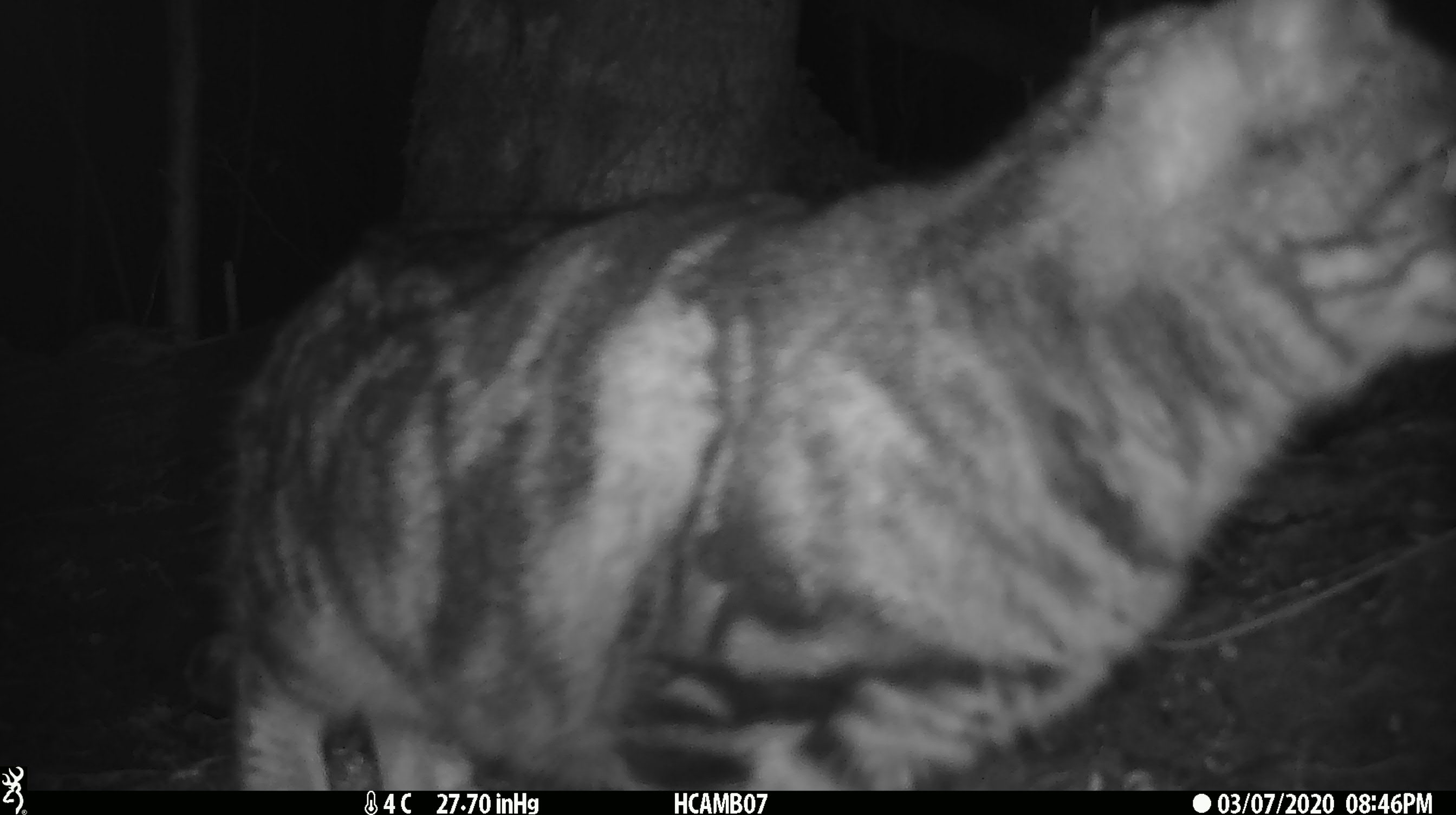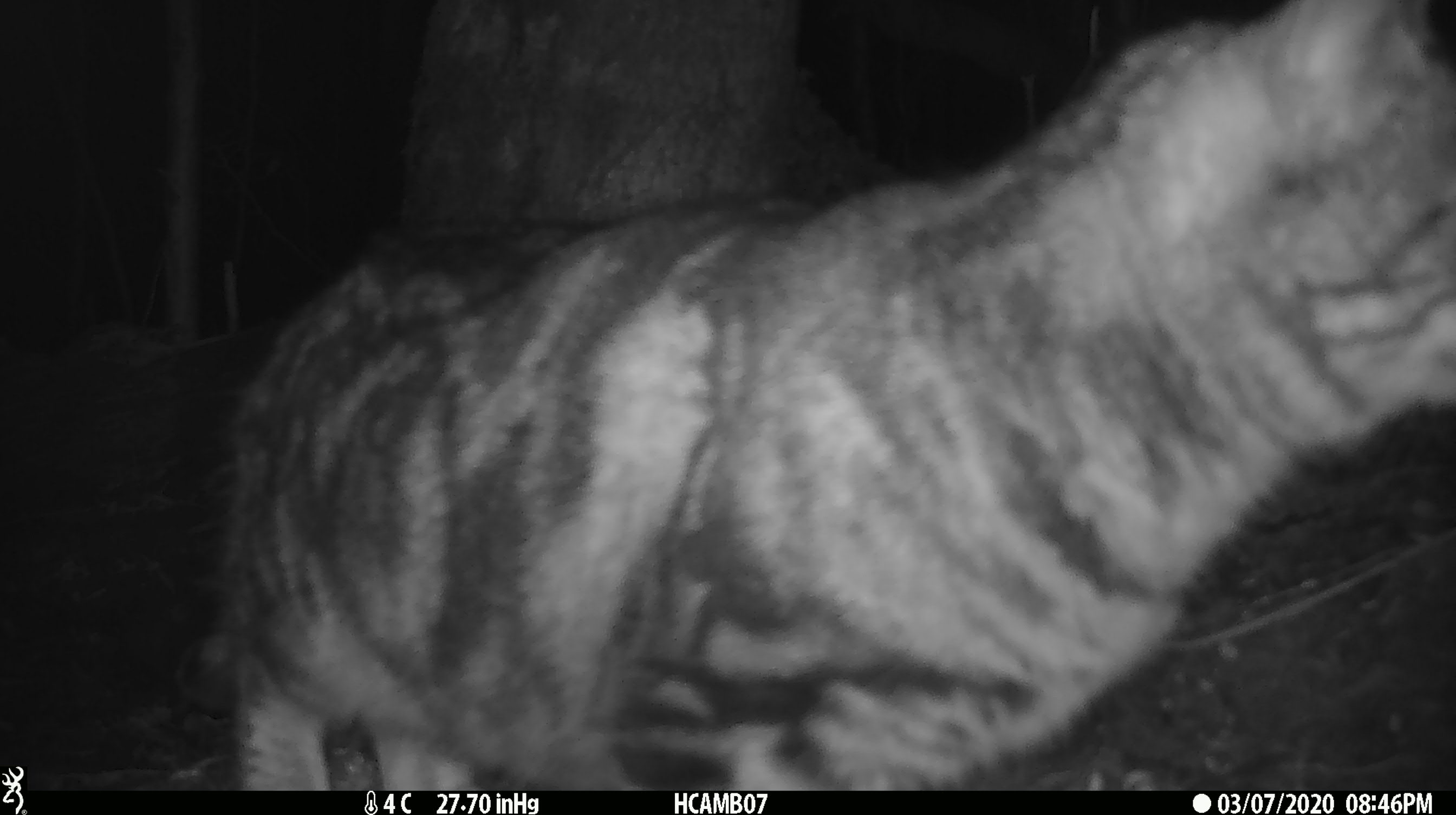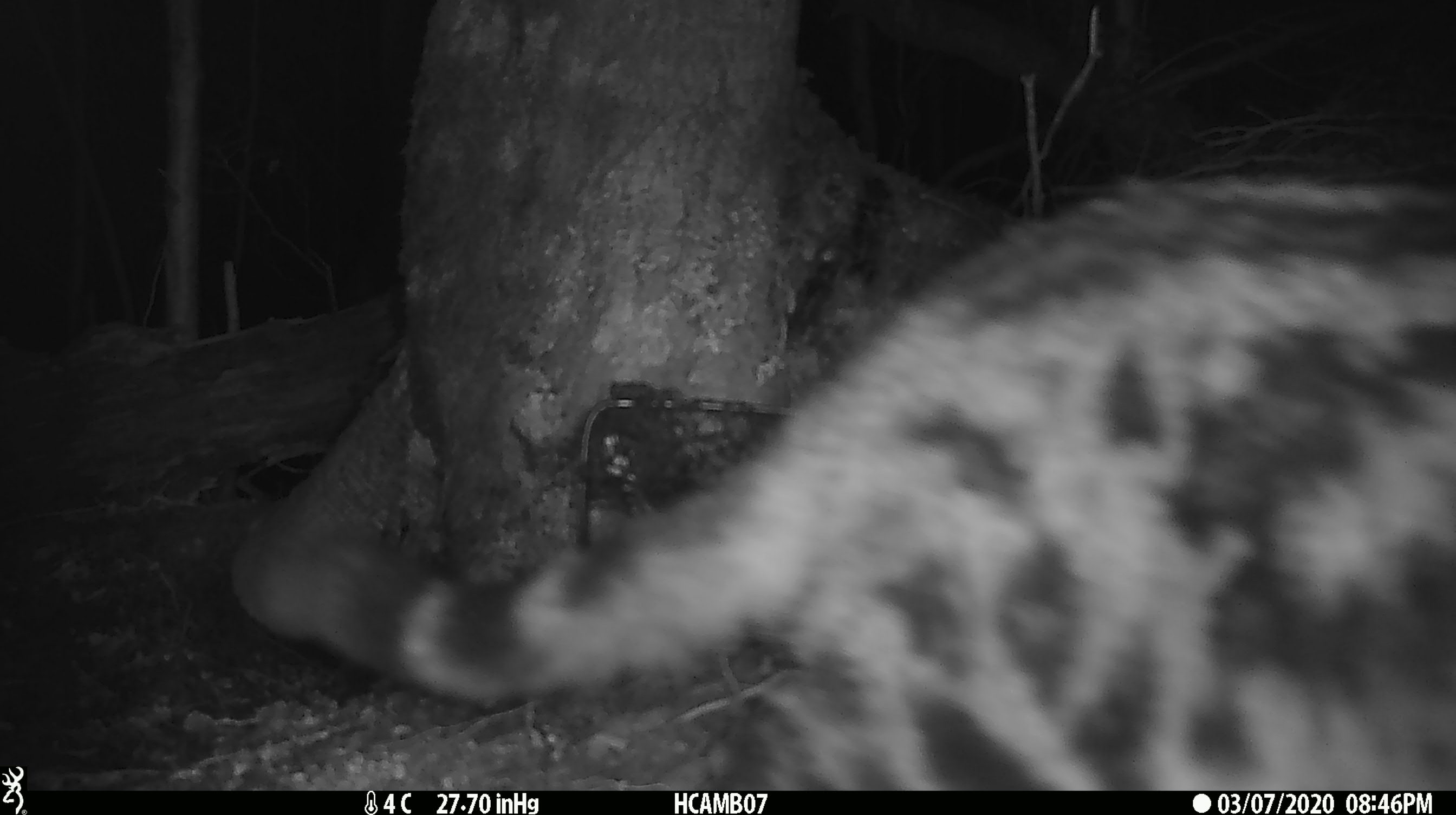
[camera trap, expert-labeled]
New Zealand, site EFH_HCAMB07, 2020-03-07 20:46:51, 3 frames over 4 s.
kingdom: Animalia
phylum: Chordata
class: Mammalia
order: Carnivora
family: Felidae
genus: Felis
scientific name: Felis catus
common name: domestic cat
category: cat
Cat (domestic cat) (Felis catus).